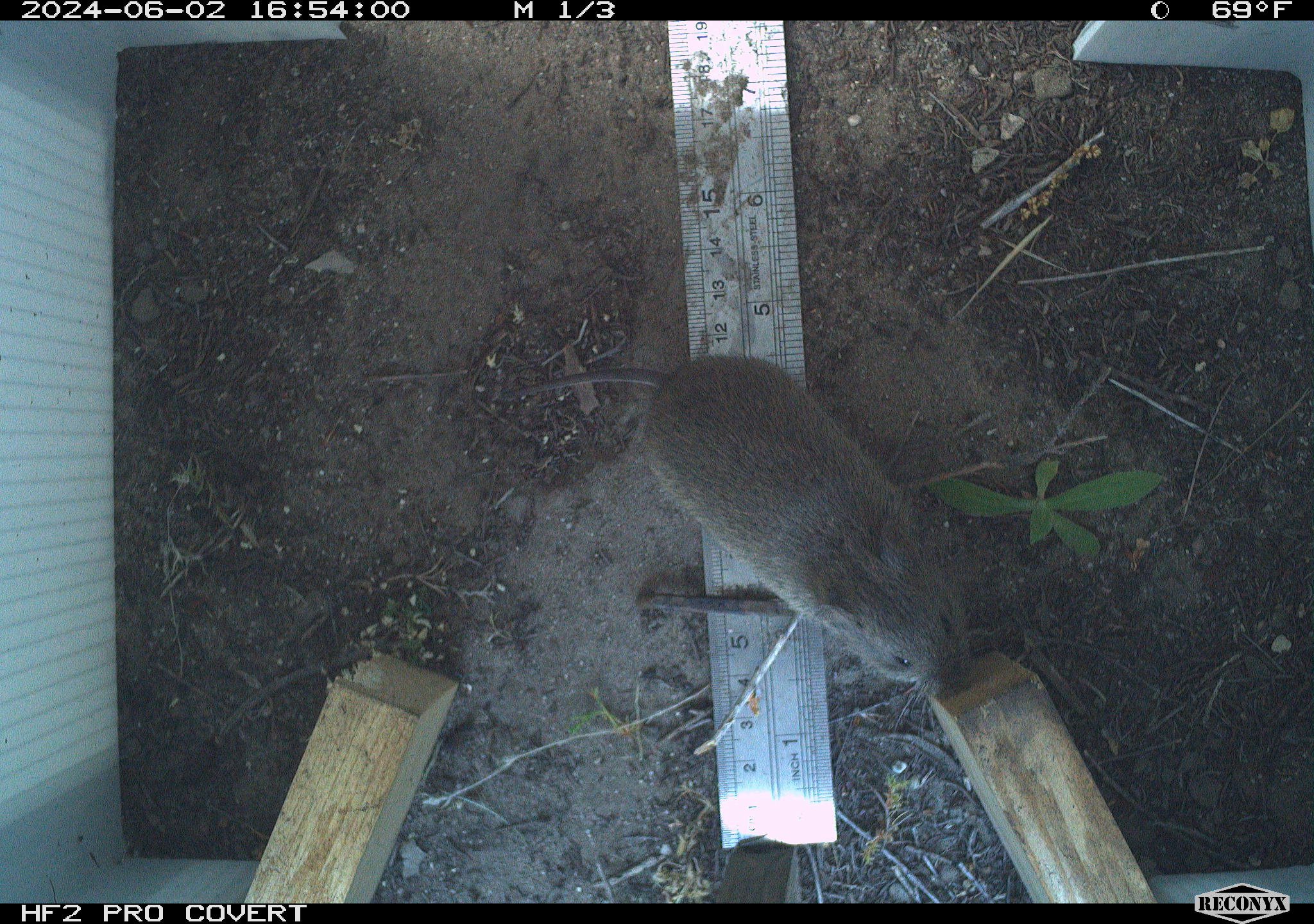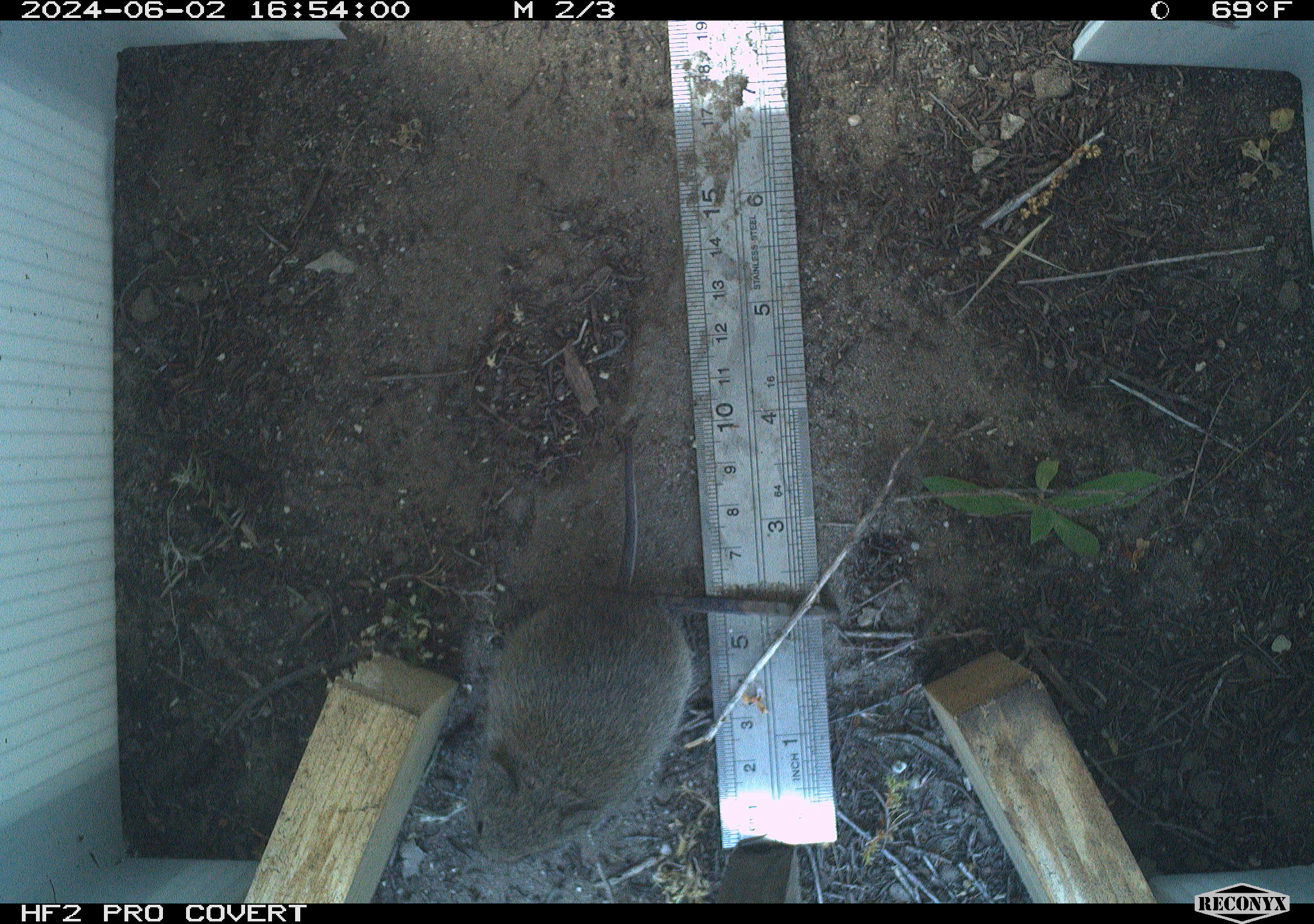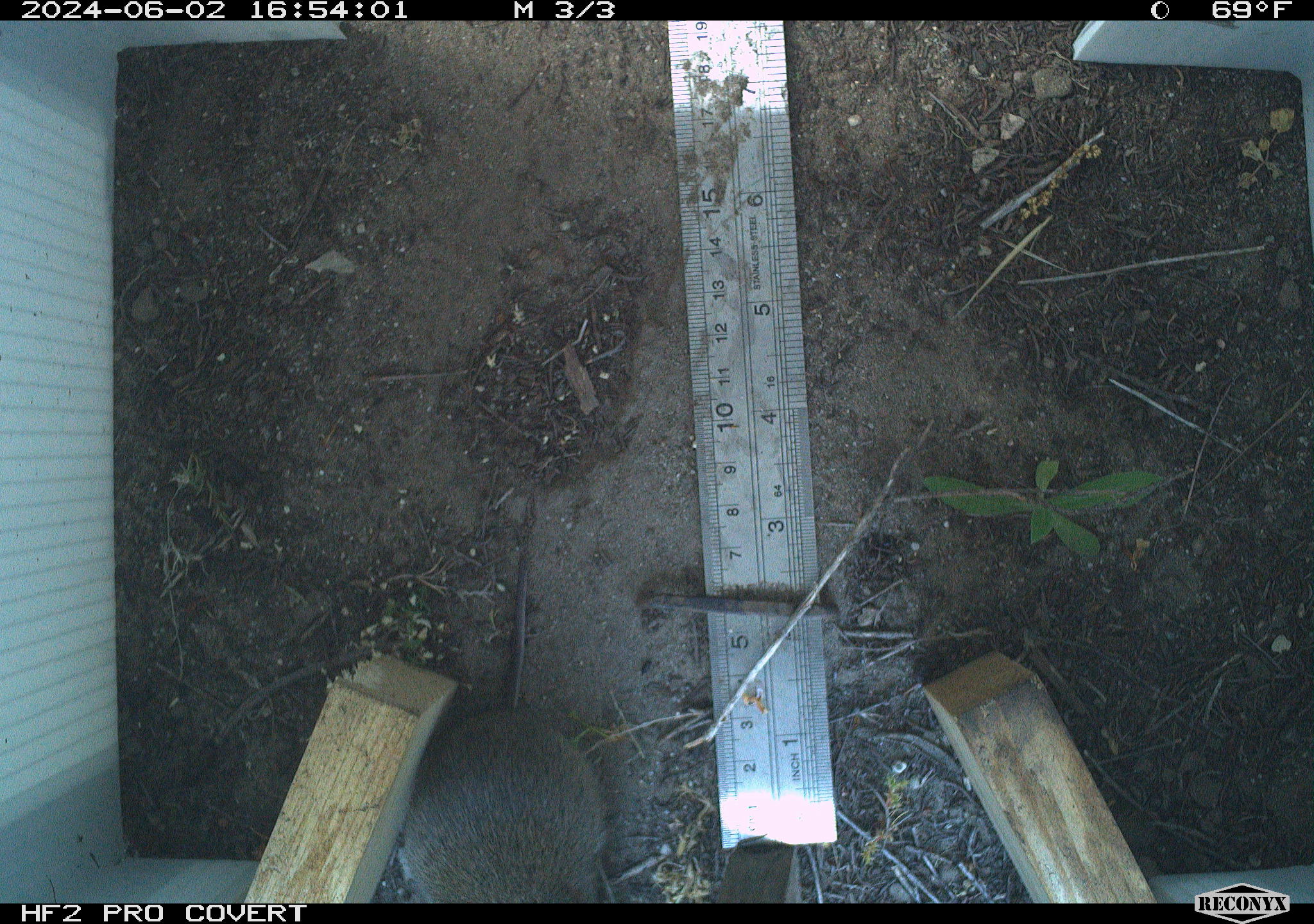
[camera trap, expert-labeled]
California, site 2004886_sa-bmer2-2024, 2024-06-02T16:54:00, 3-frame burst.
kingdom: Animalia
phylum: Chordata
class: Mammalia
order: Rodentia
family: Cricetidae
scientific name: Cricetidae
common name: hamsters, voles, lemmings, and allies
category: cricetidae family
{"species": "cricetidae family (hamsters, voles, lemmings, and allies) (Cricetidae)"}